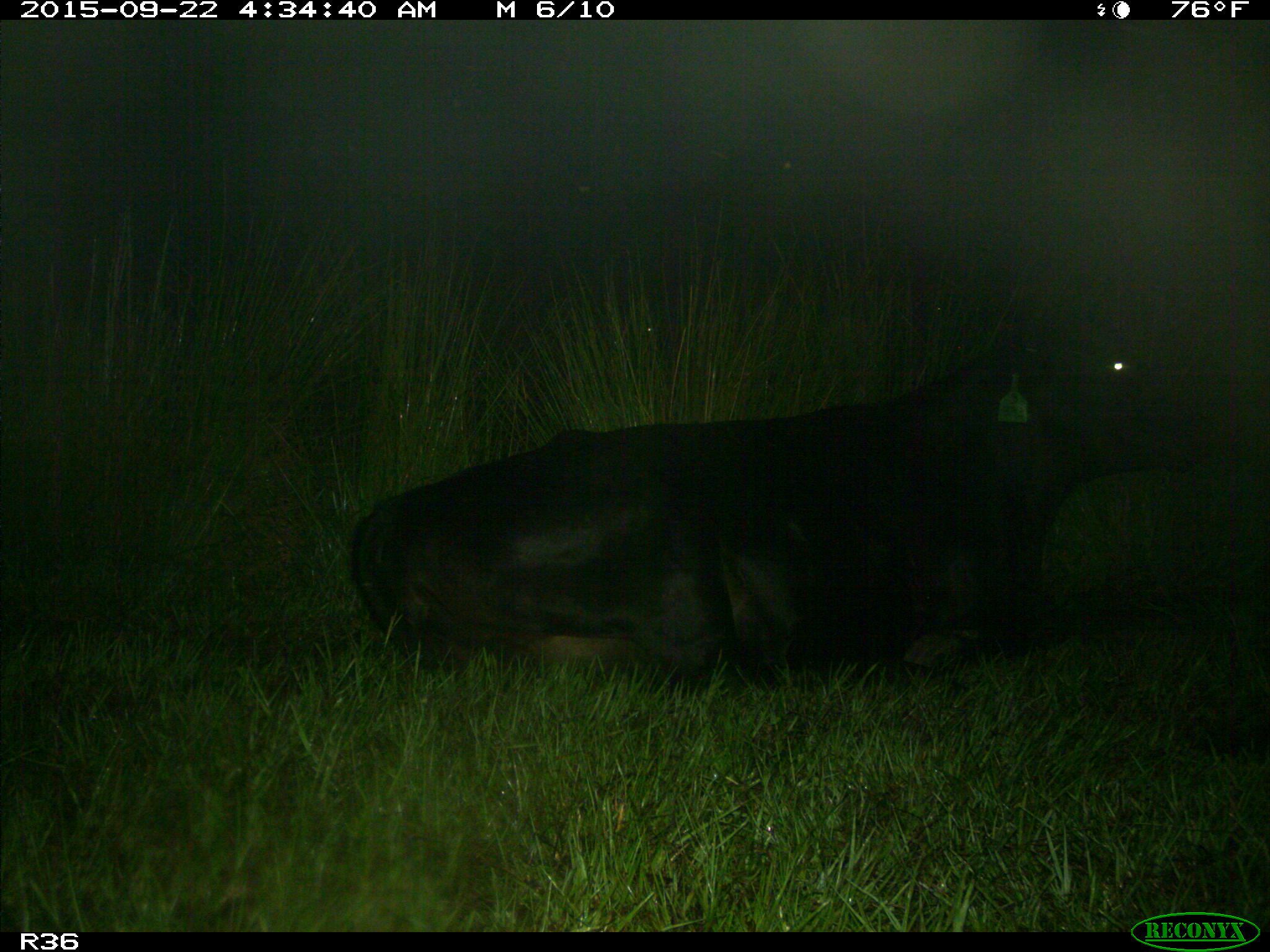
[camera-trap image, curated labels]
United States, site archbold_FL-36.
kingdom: Animalia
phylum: Chordata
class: Mammalia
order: Artiodactyla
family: Bovidae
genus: Bos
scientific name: Bos taurus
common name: domestic cow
Bos taurus (domestic cow).